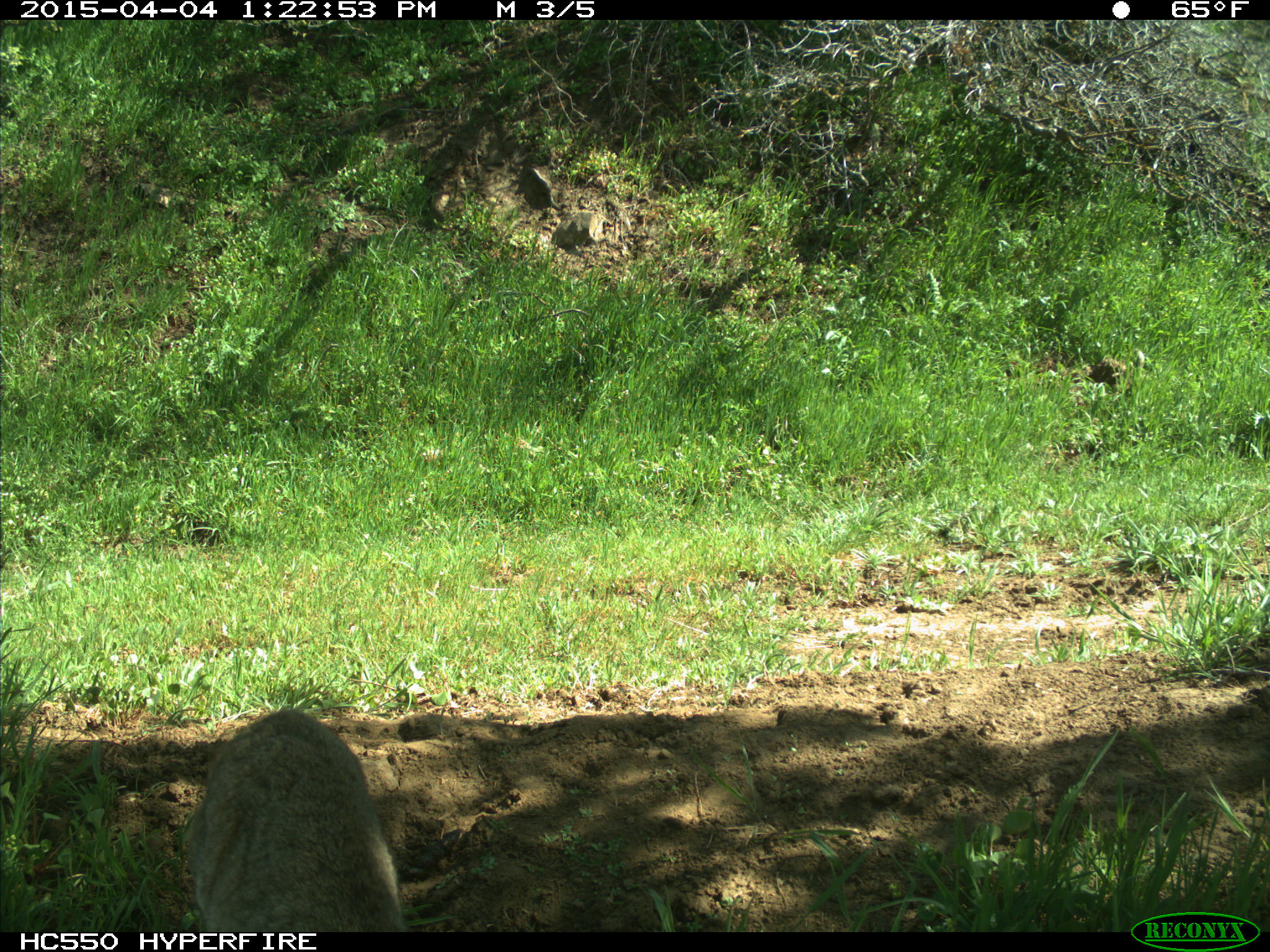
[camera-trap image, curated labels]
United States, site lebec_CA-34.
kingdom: Animalia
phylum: Chordata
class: Mammalia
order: Carnivora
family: Felidae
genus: Lynx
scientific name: Lynx rufus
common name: bobcat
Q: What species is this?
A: Lynx rufus (bobcat).